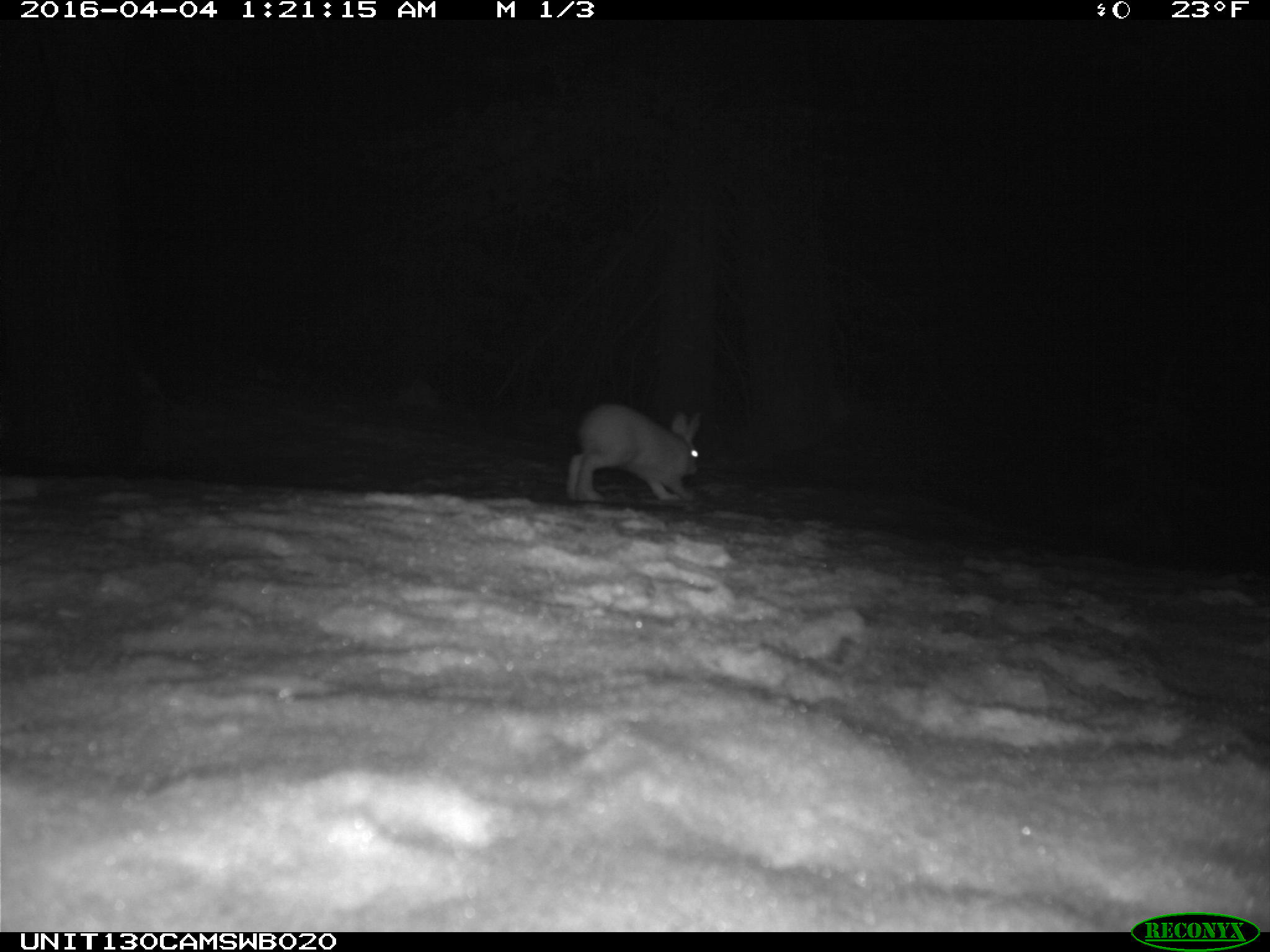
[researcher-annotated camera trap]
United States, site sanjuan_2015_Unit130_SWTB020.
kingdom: Animalia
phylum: Chordata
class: Mammalia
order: Lagomorpha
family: Leporidae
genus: Lepus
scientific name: Lepus americanus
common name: snowshoe hare